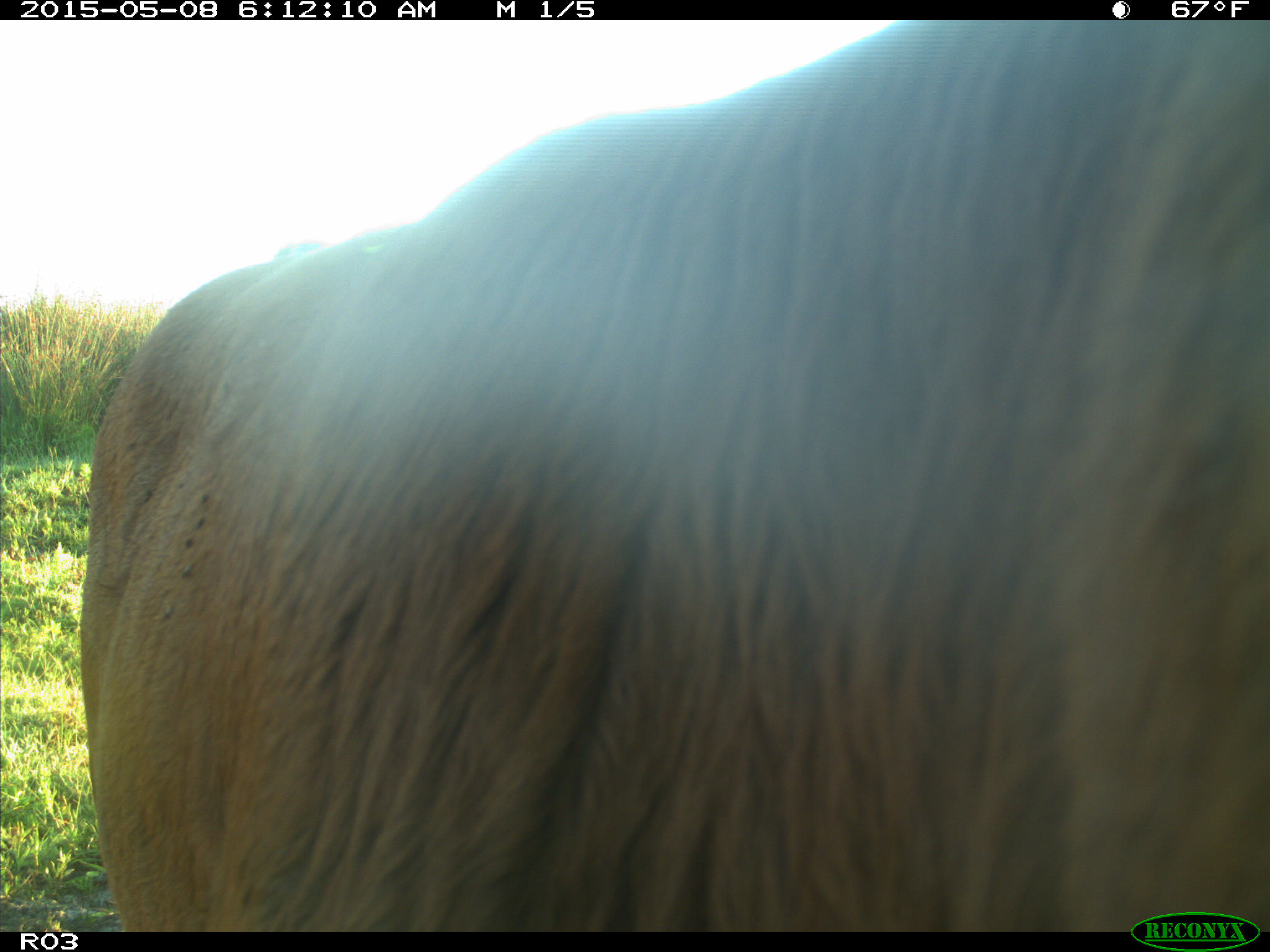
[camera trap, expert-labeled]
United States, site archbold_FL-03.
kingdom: Animalia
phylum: Chordata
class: Mammalia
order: Artiodactyla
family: Bovidae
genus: Bos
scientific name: Bos taurus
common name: domestic cow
Bos taurus (domestic cow).